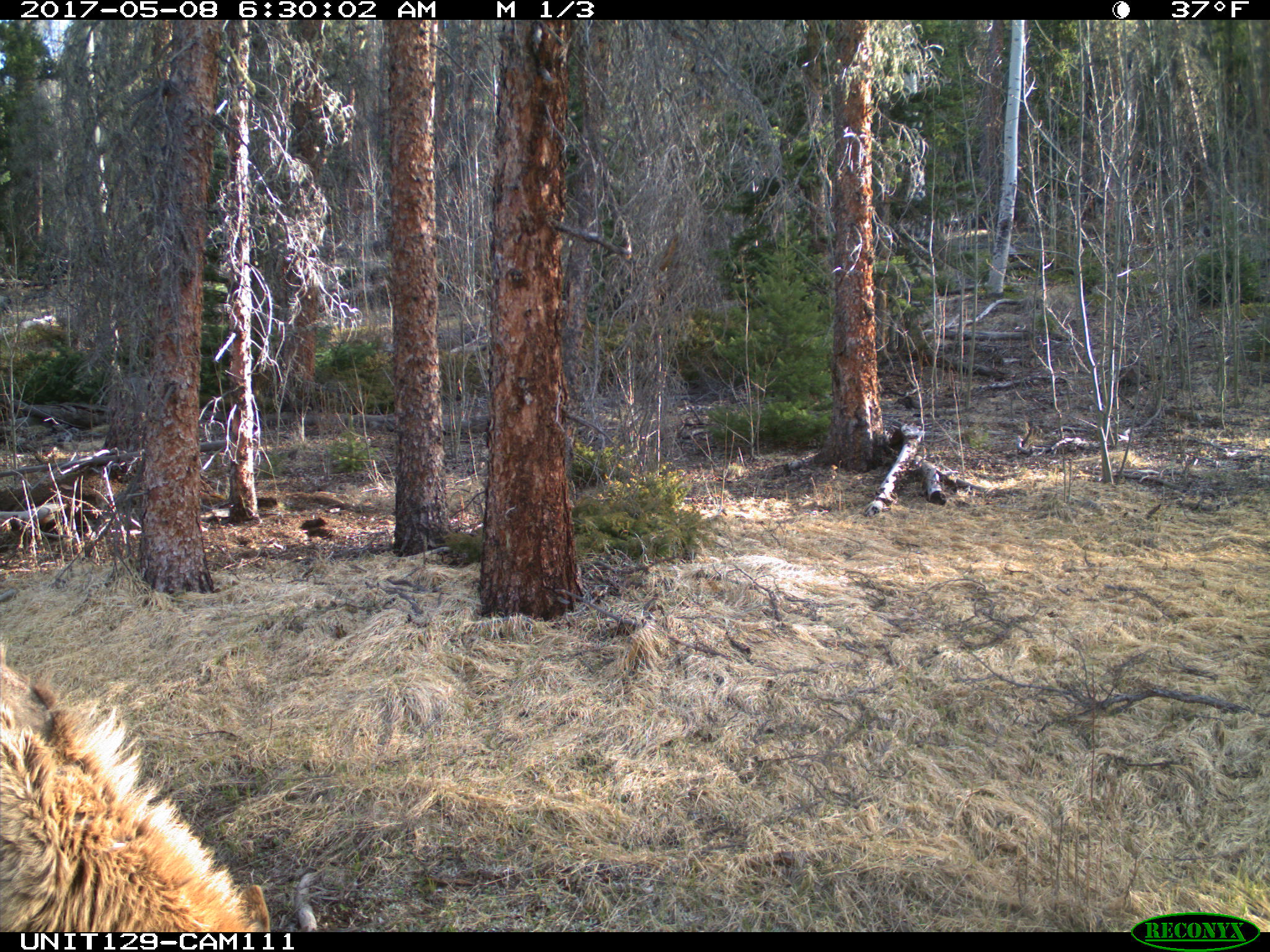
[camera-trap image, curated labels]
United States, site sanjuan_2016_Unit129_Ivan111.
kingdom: Animalia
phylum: Chordata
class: Mammalia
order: Artiodactyla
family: Cervidae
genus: Cervus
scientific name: Cervus elaphus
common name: red deer